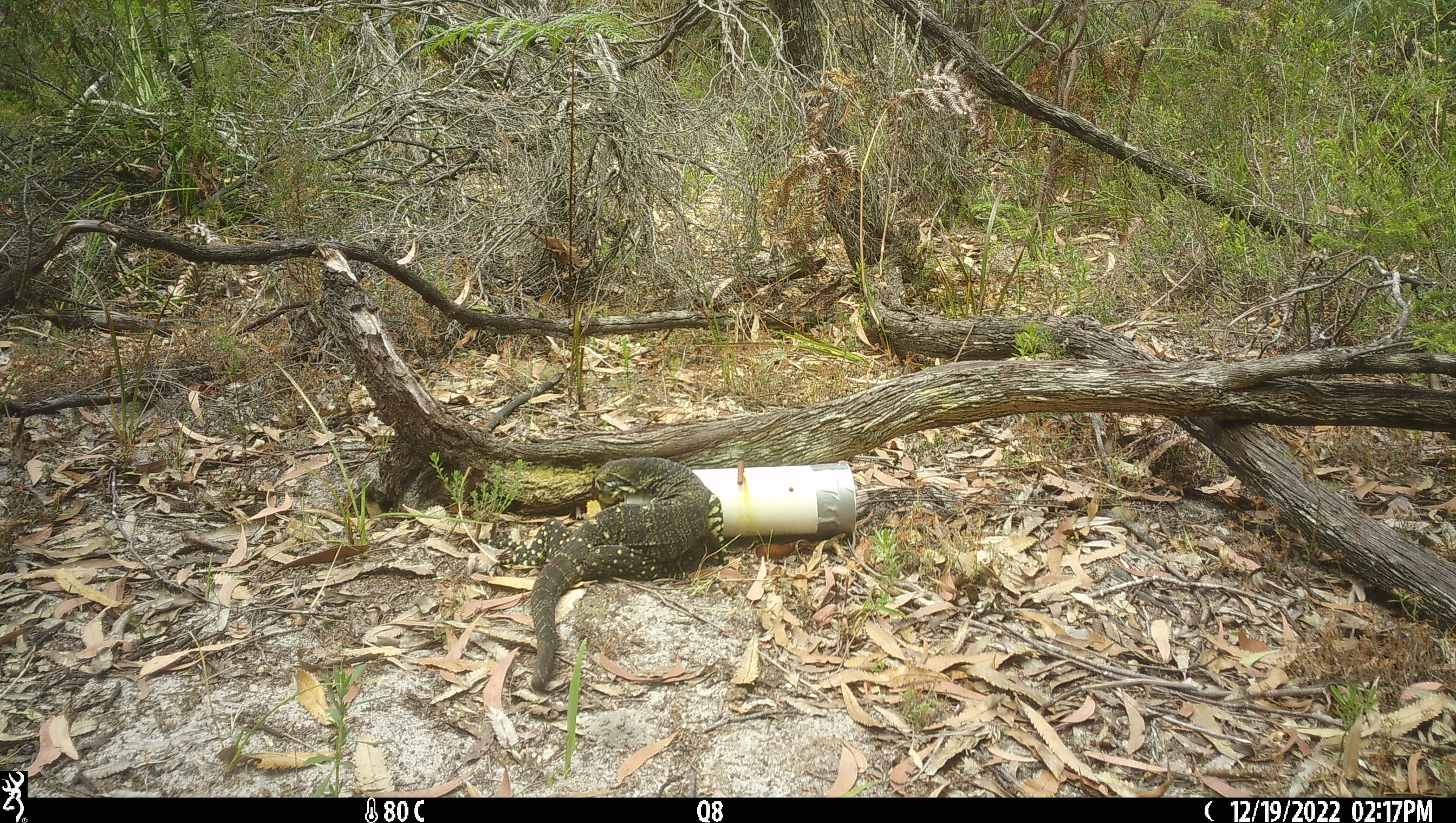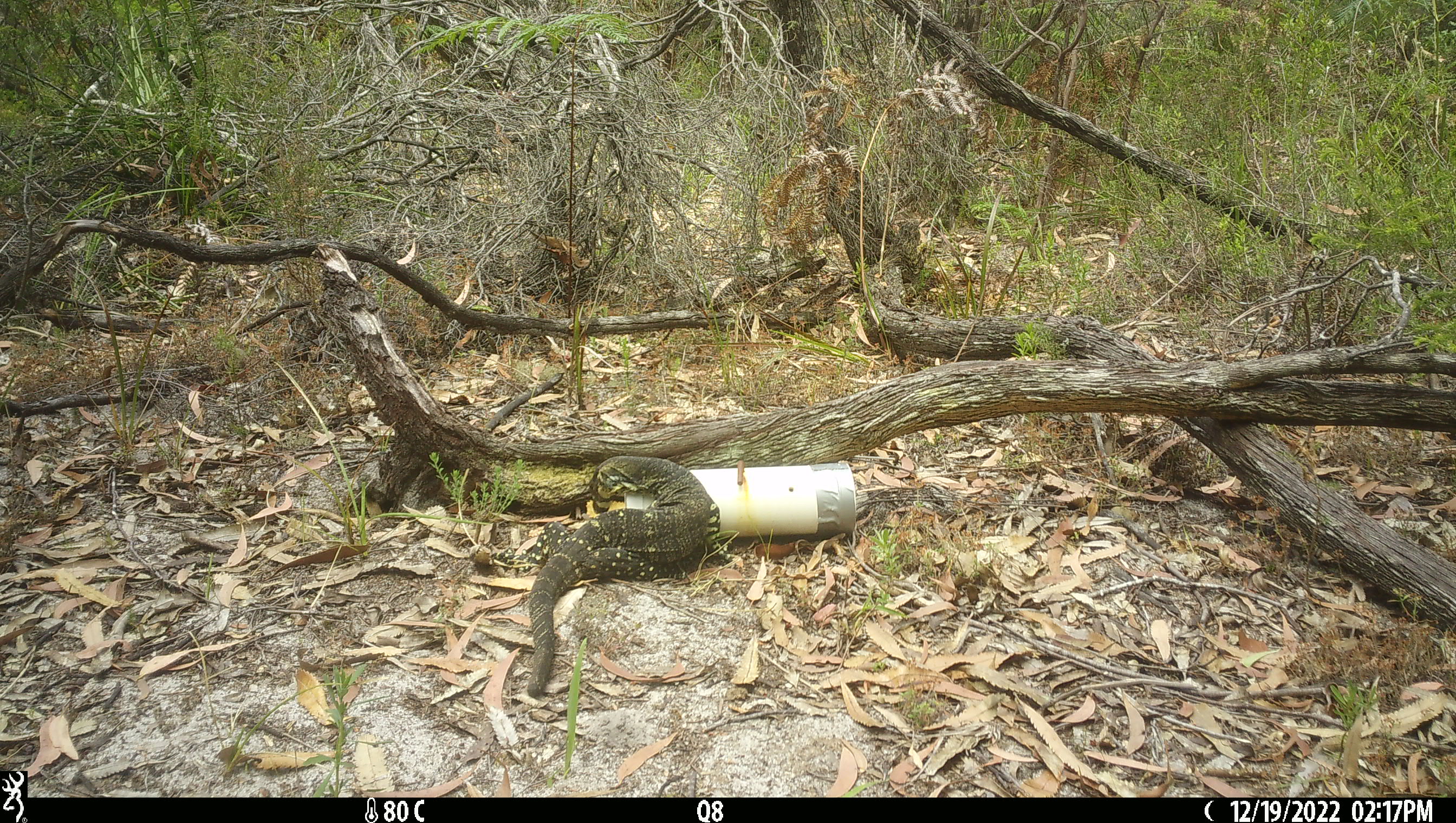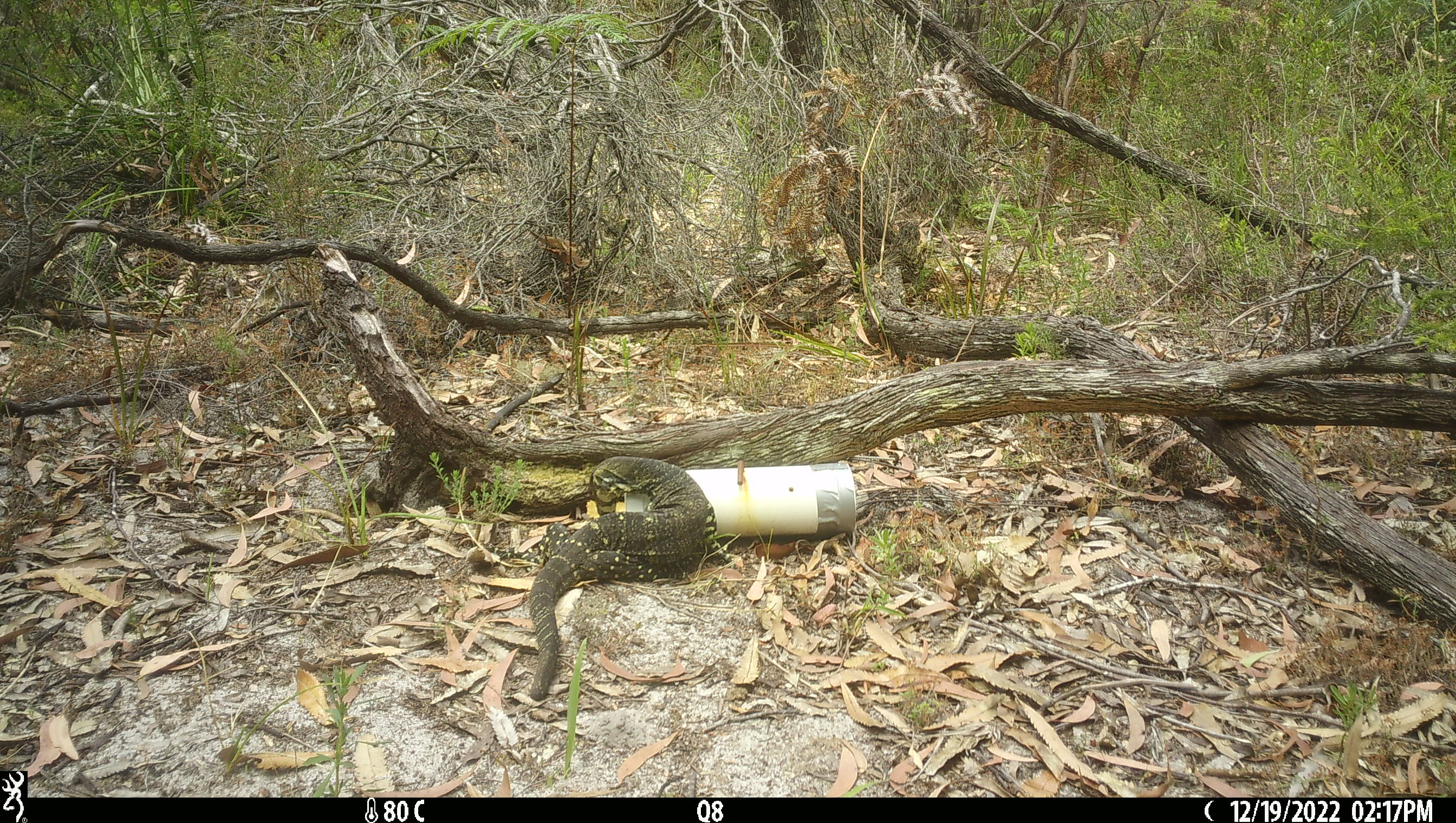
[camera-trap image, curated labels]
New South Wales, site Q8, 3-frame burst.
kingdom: Animalia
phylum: Chordata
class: Reptilia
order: Squamata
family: Varanidae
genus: Varanus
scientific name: Varanus varius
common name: lace monitor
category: goanna